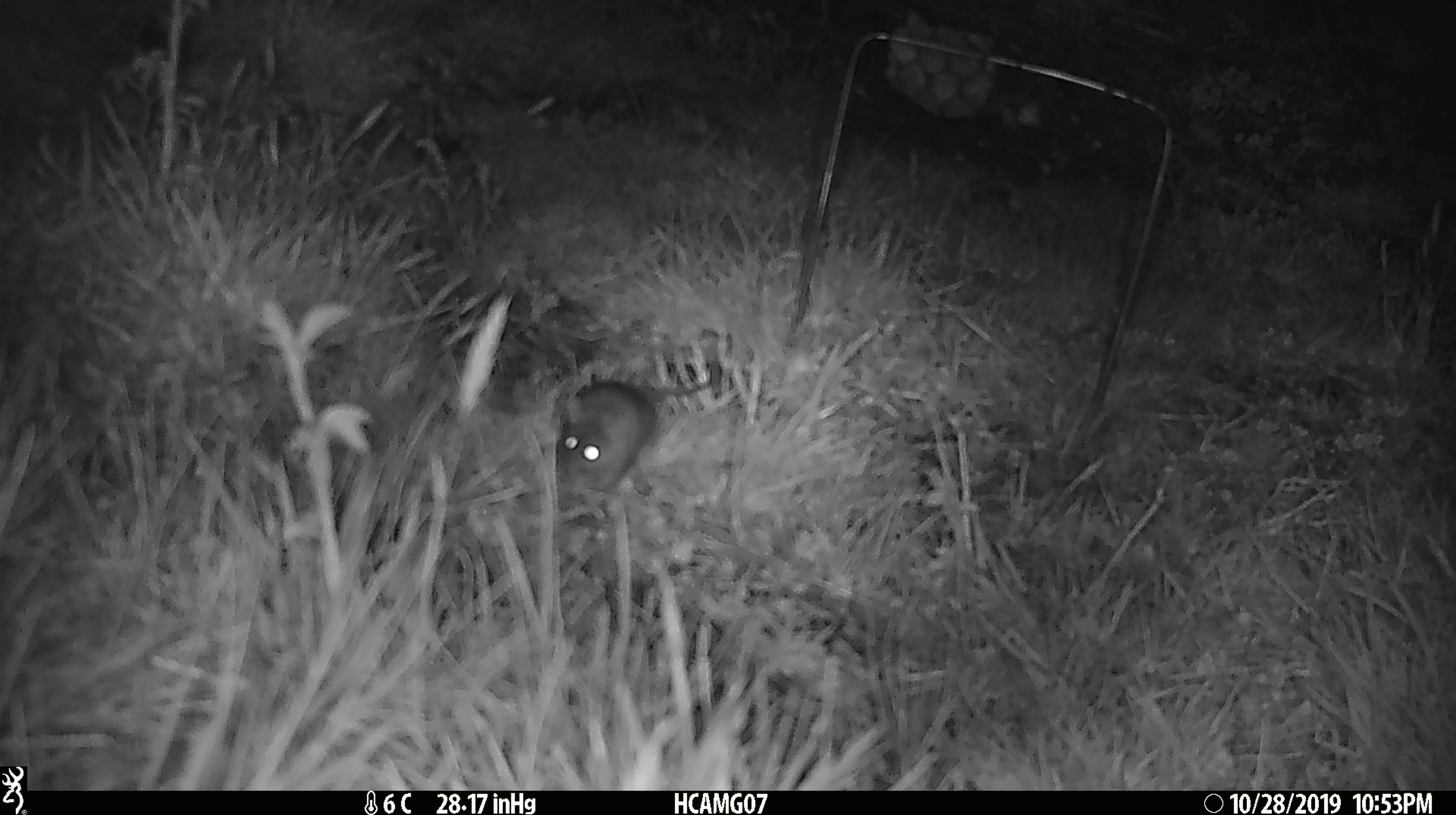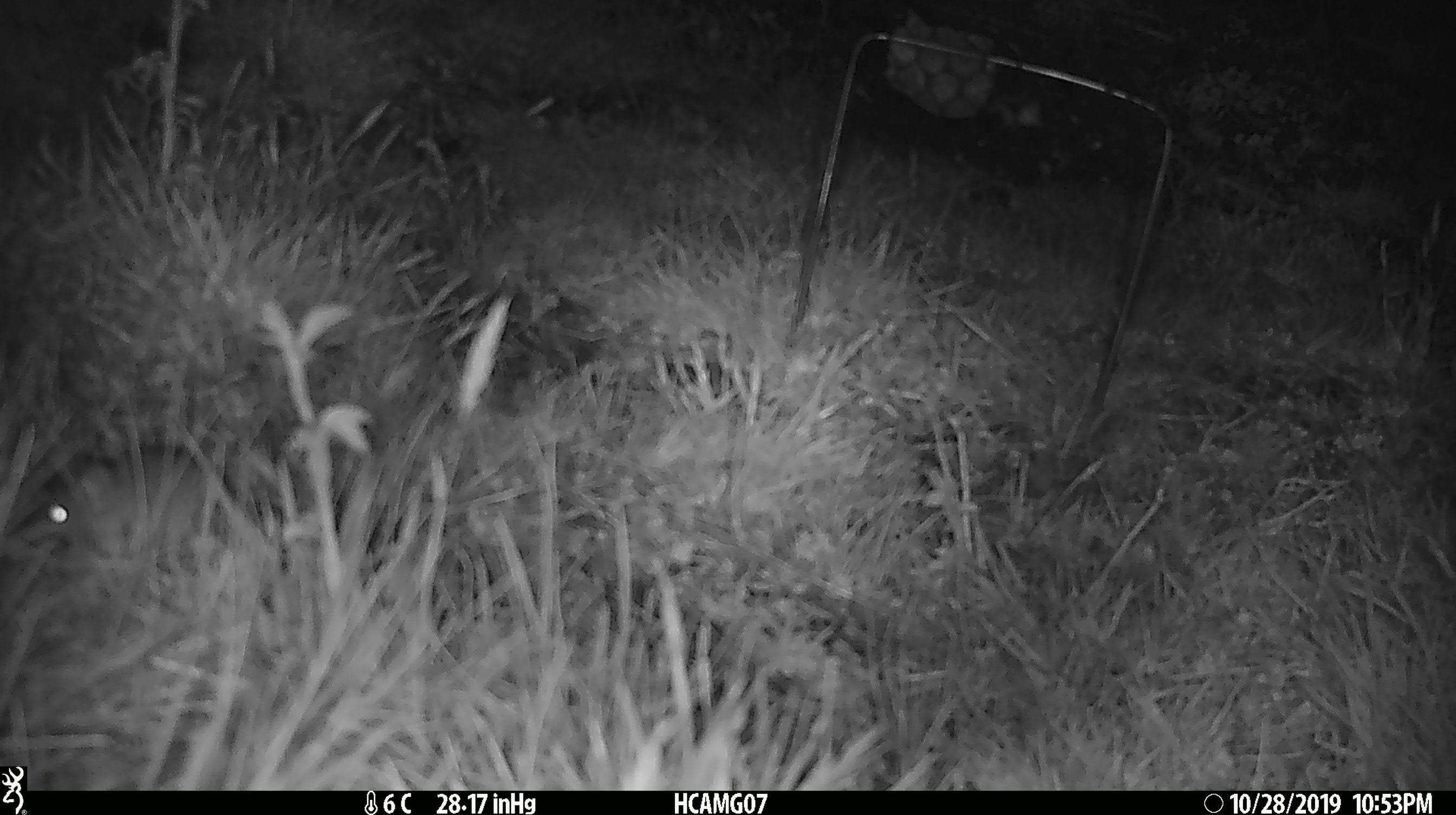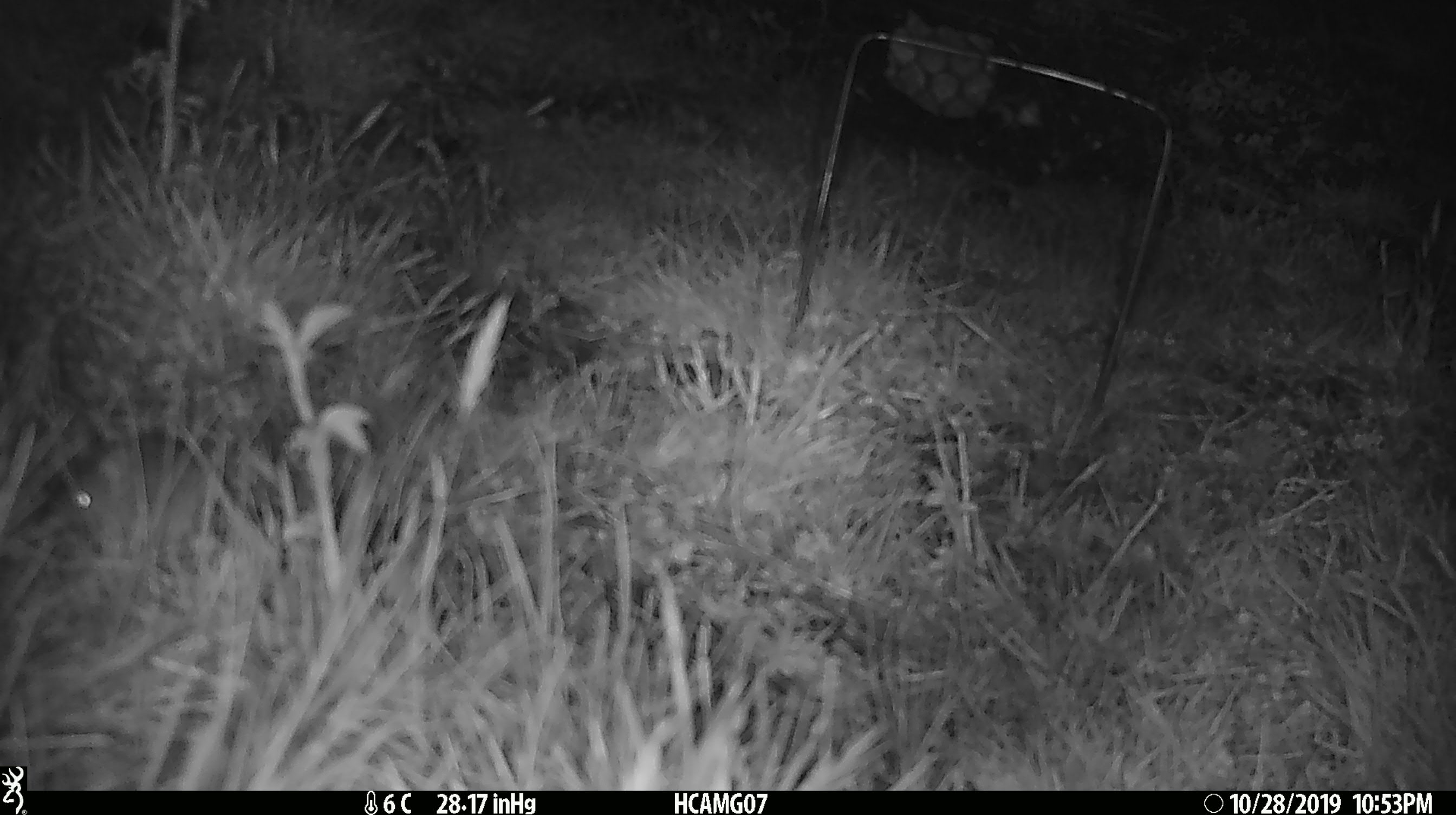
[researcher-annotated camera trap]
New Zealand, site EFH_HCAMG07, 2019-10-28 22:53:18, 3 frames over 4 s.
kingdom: Animalia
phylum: Chordata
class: Mammalia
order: Rodentia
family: Muridae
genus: Mus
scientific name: Mus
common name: mouse